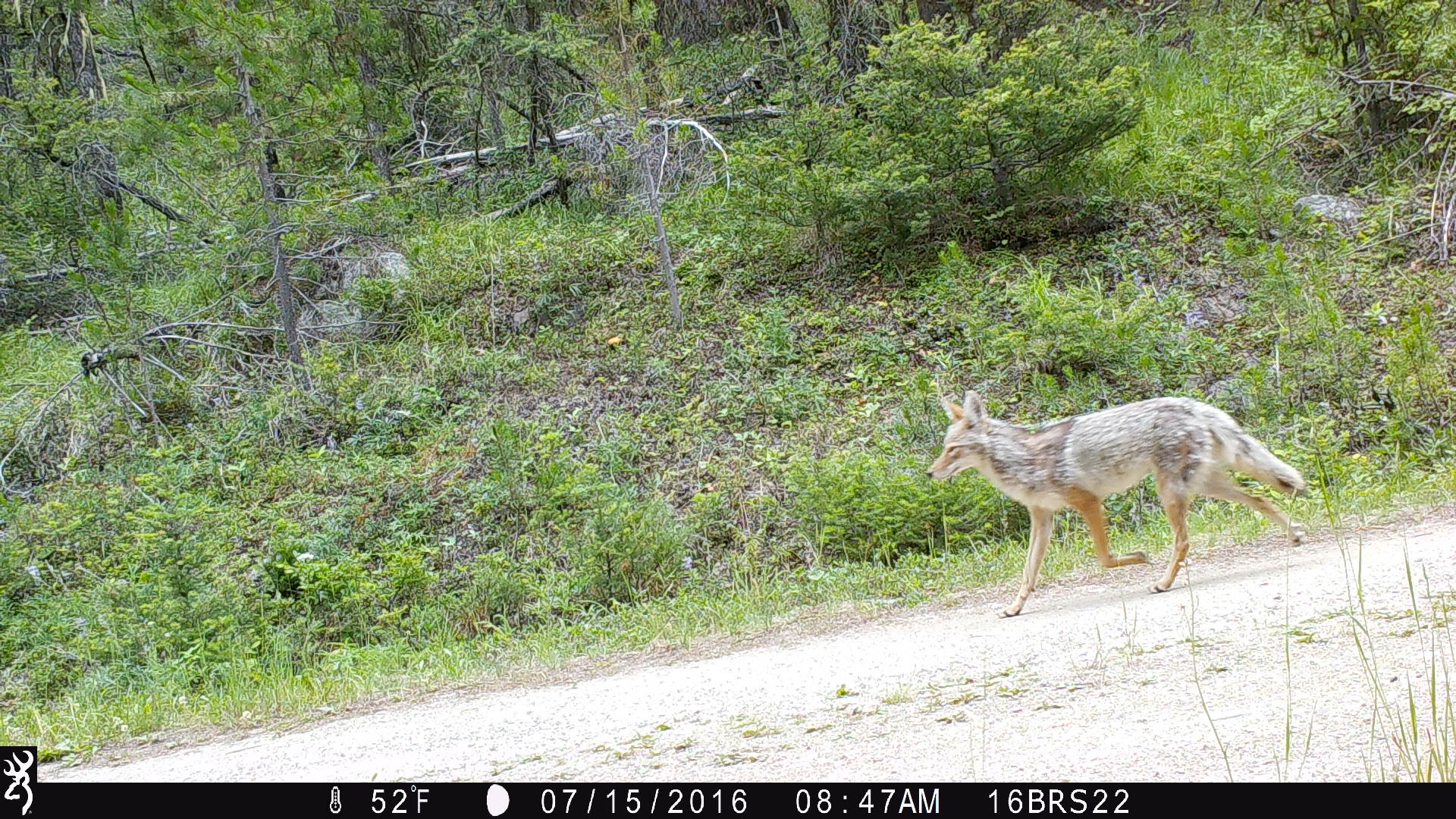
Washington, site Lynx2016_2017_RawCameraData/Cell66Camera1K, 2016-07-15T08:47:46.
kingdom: Animalia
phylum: Chordata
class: Mammalia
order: Carnivora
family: Canidae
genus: Canis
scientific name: Canis latrans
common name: coyote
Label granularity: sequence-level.